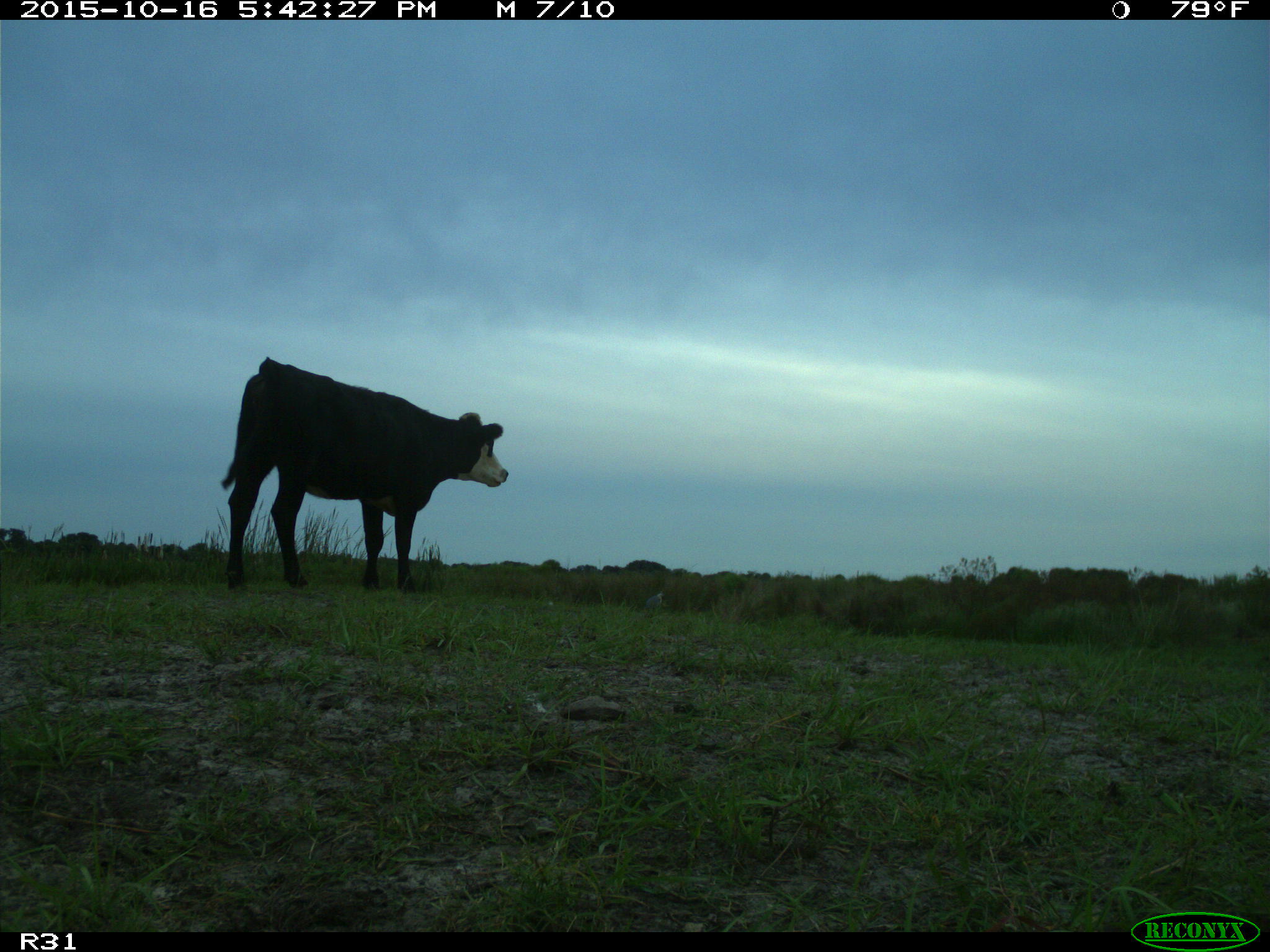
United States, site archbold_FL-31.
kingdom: Animalia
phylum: Chordata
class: Mammalia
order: Artiodactyla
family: Bovidae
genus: Bos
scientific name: Bos taurus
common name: domestic cow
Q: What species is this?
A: Bos taurus (domestic cow).